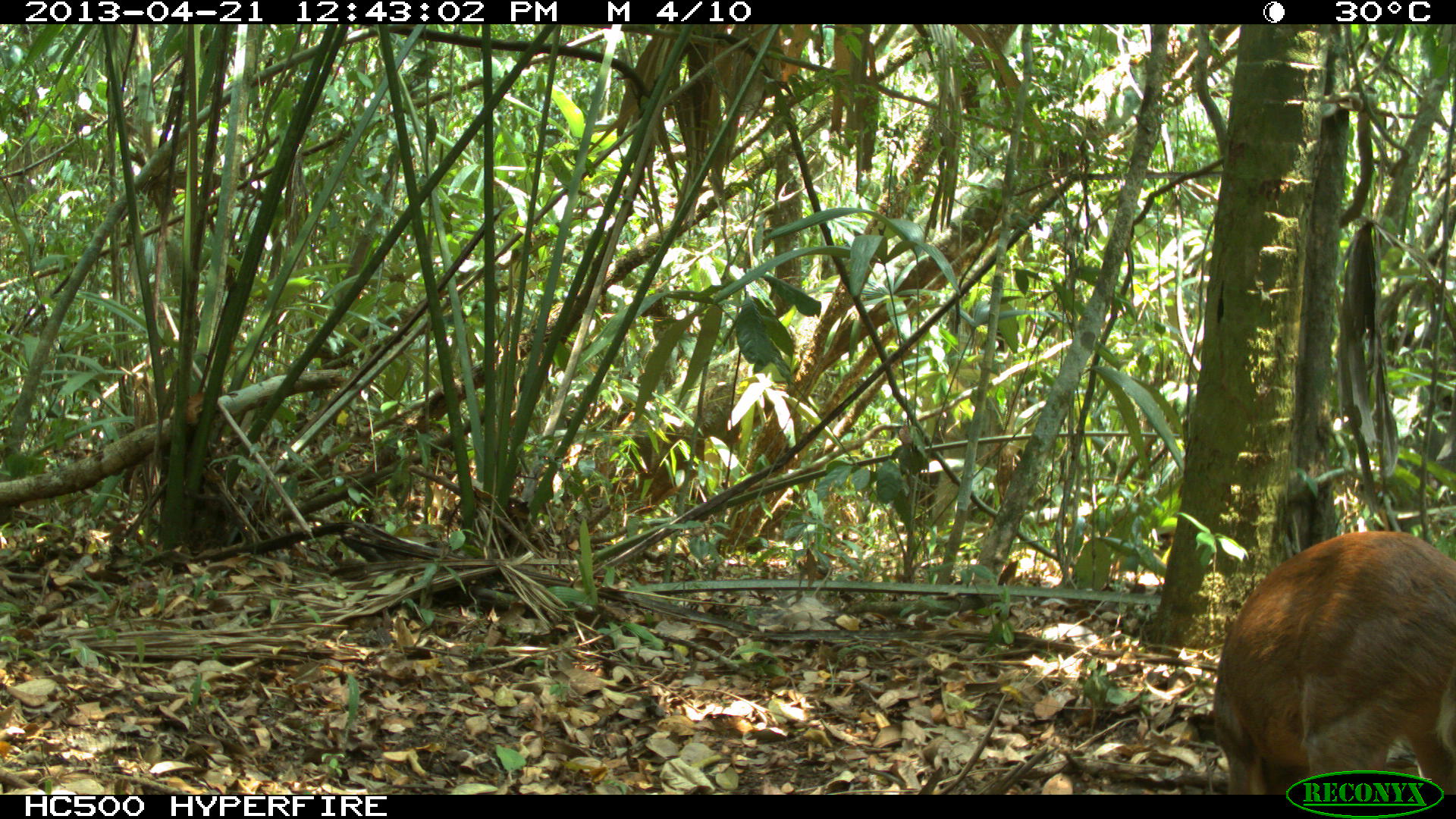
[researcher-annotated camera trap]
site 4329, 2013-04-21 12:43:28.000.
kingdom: Animalia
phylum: Chordata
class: Mammalia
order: Artiodactyla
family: Cervidae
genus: Mazama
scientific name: Mazama temama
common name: central american red brocket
Mazama temama (central american red brocket), count 1, sex female.